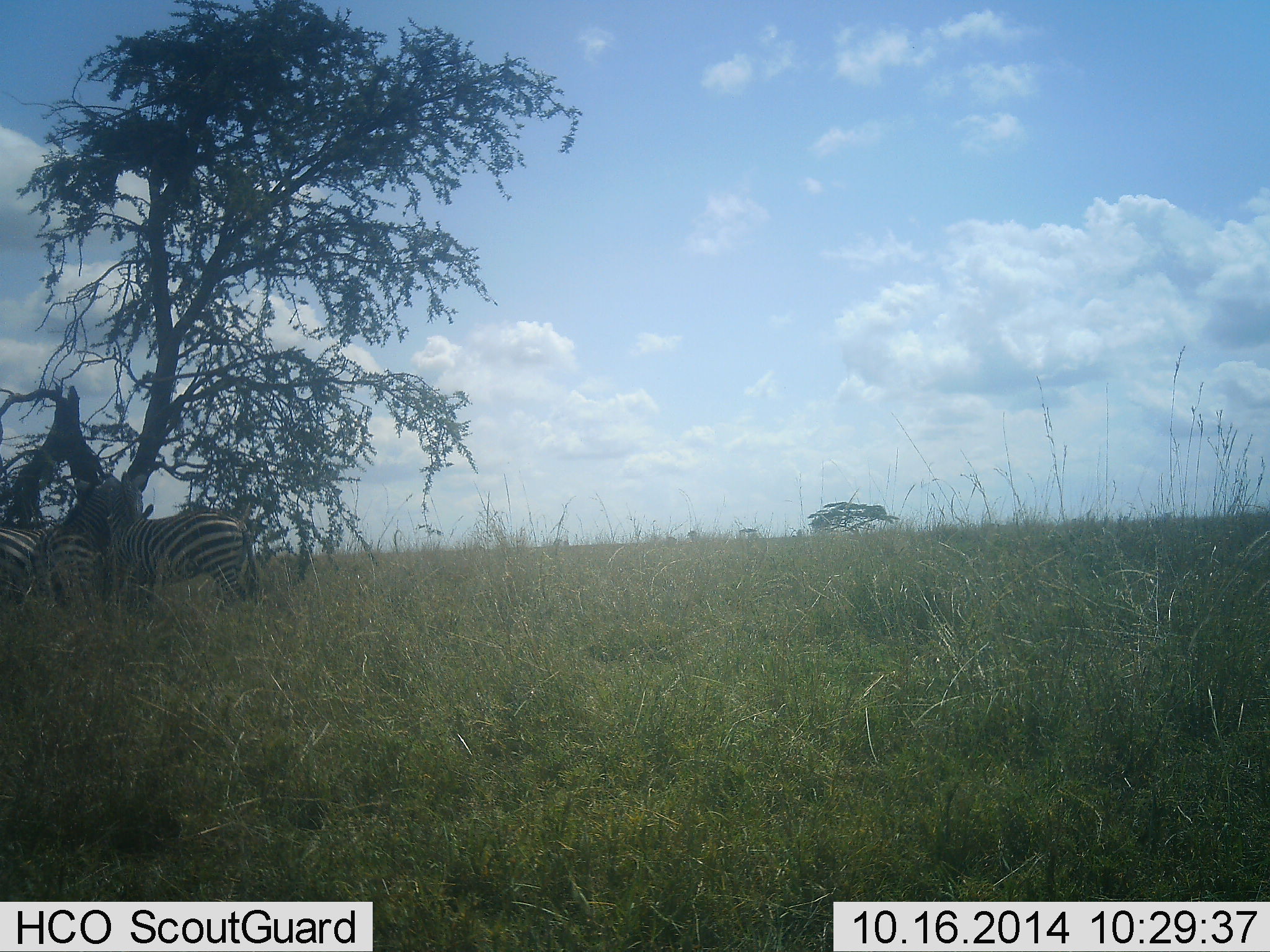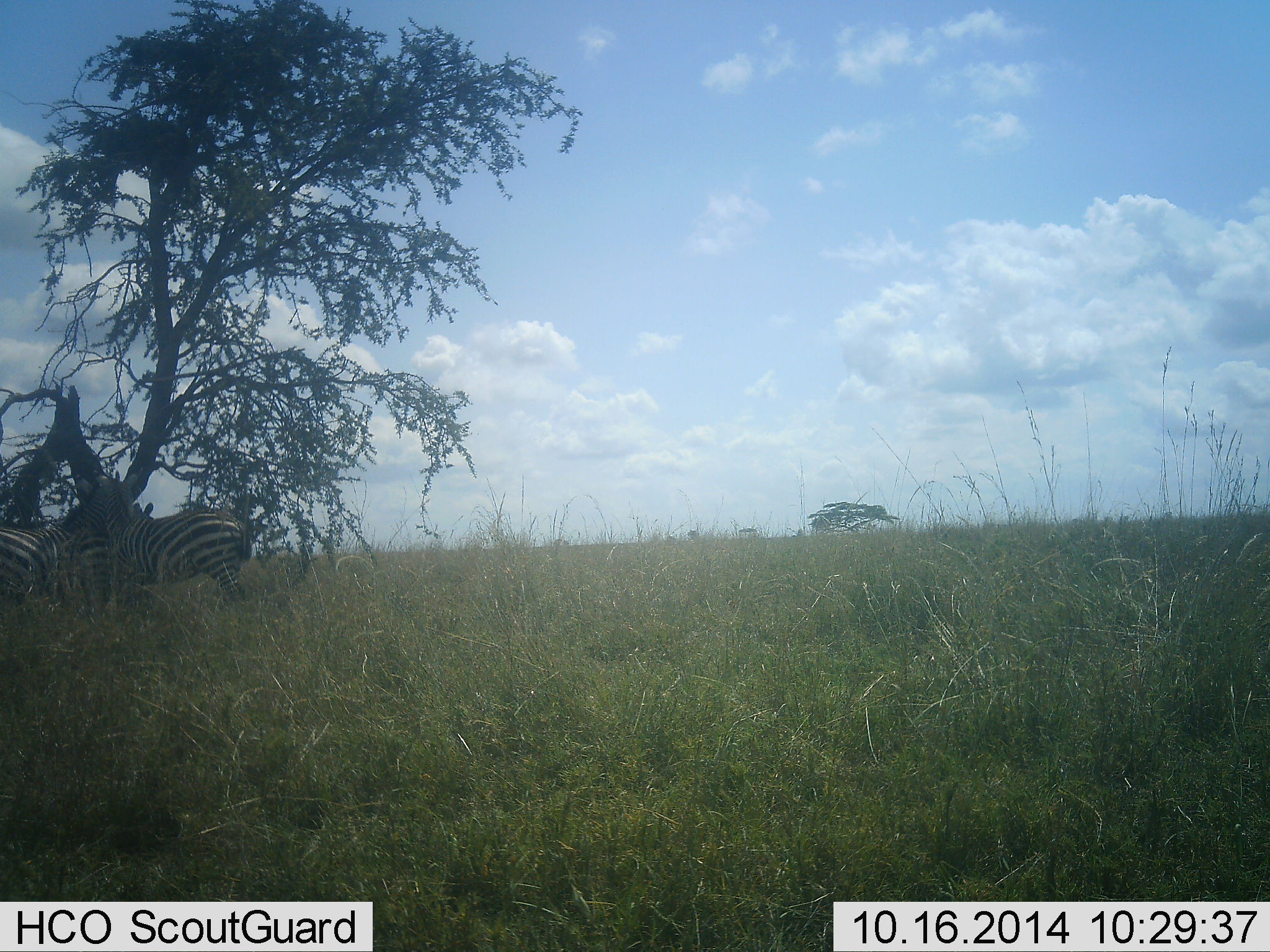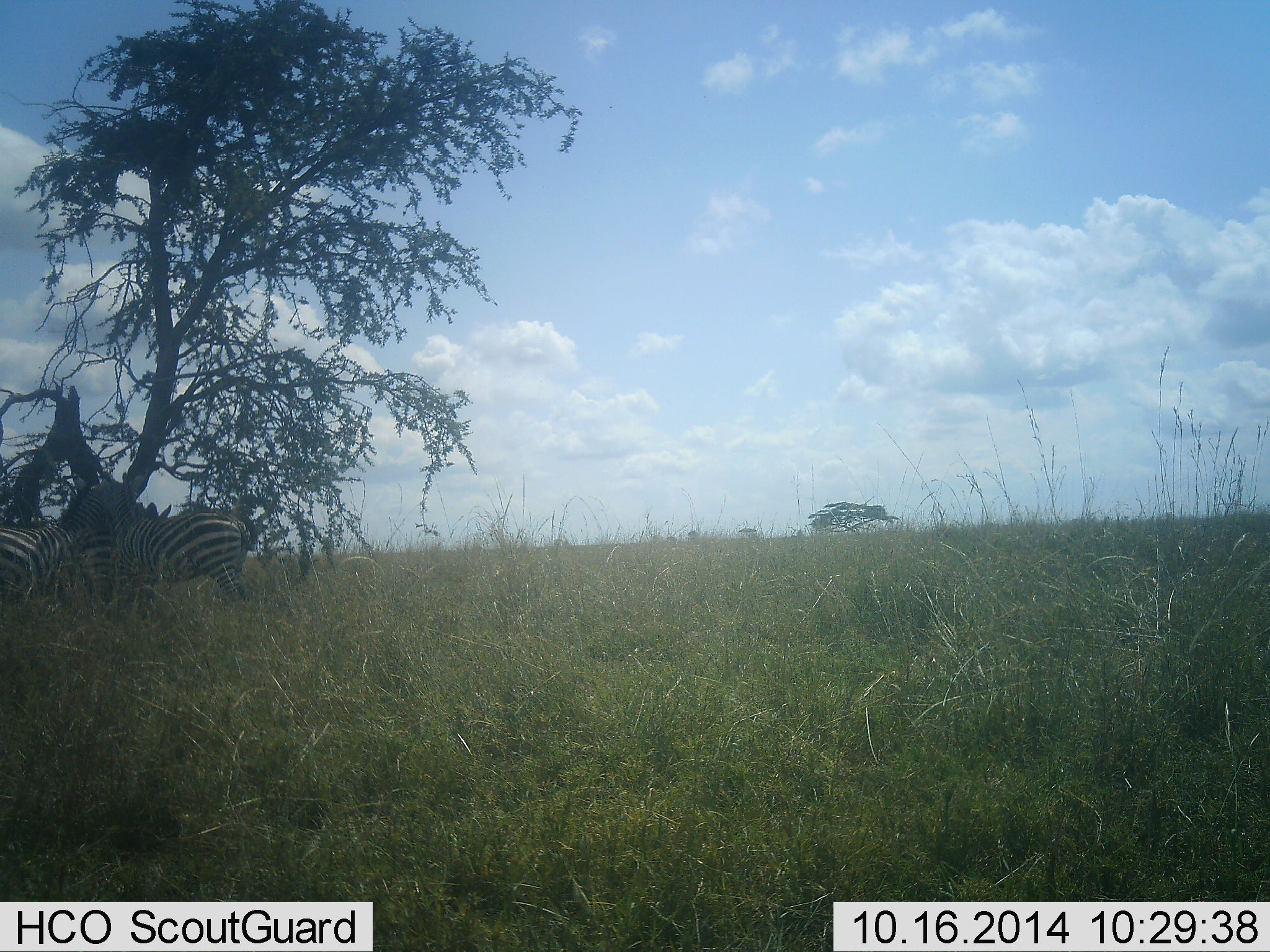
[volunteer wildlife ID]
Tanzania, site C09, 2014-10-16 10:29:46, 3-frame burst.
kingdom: Animalia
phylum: Chordata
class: Mammalia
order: Perissodactyla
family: Equidae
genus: Equus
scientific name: Equus quagga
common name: plains zebra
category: zebra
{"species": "zebra (plains zebra) (Equus quagga)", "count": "3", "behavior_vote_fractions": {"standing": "100%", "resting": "10%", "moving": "0%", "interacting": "20%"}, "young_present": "0%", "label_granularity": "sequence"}